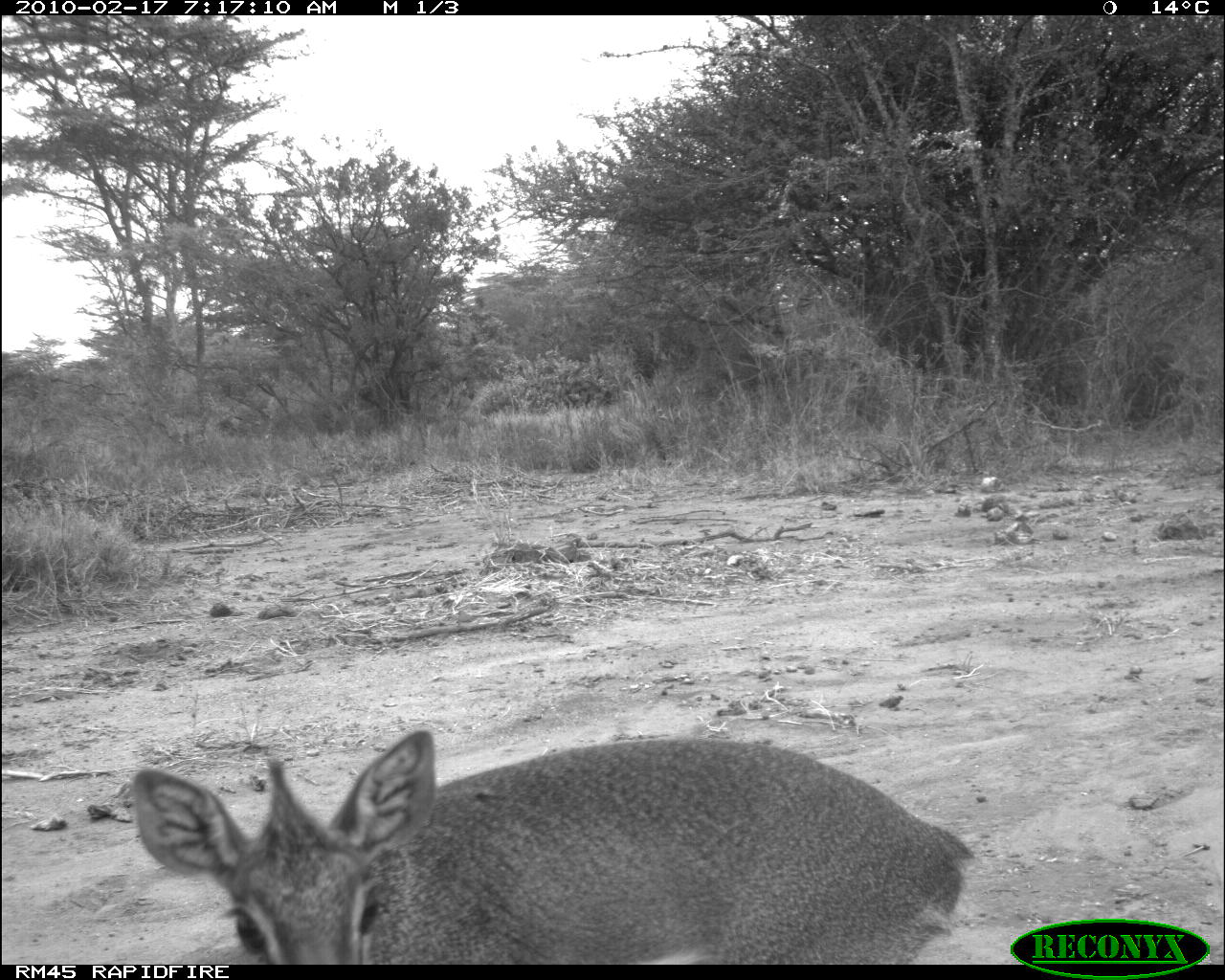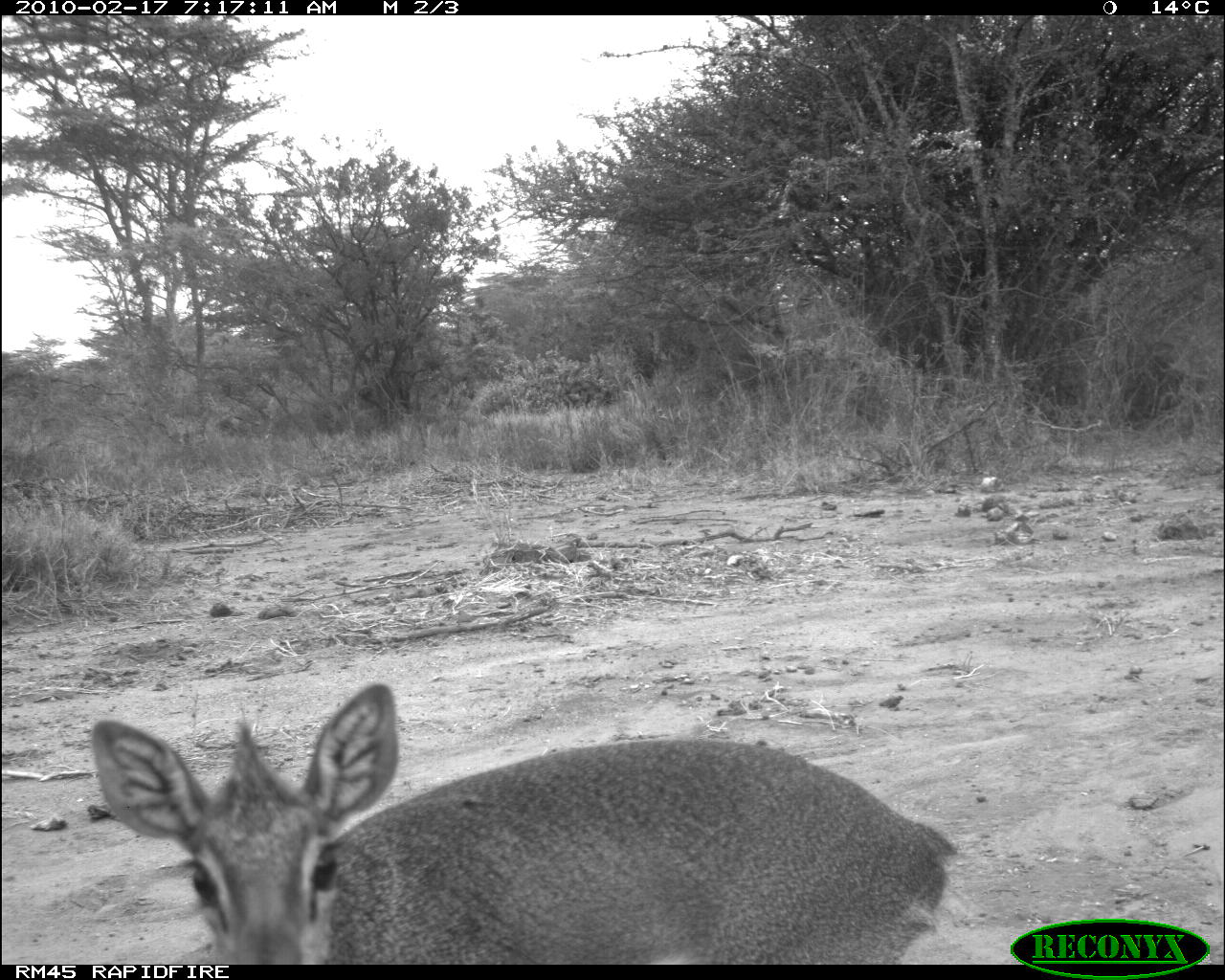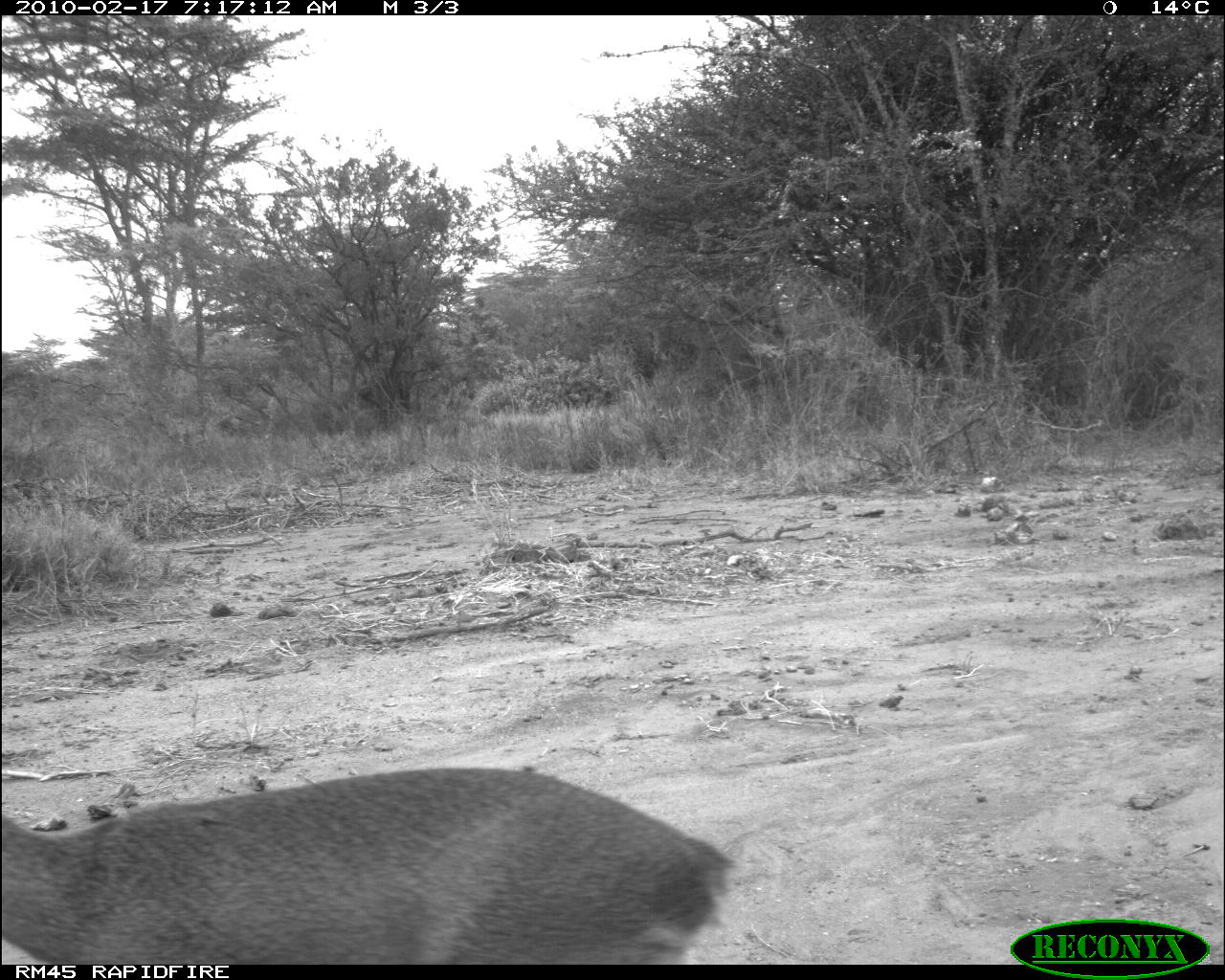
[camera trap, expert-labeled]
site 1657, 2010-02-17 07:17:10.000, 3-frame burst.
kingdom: Animalia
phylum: Chordata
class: Mammalia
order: Artiodactyla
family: Bovidae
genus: Madoqua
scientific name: Madoqua guentheri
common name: günther's dik-dik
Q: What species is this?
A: Madoqua guentheri (günther's dik-dik).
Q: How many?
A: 1.